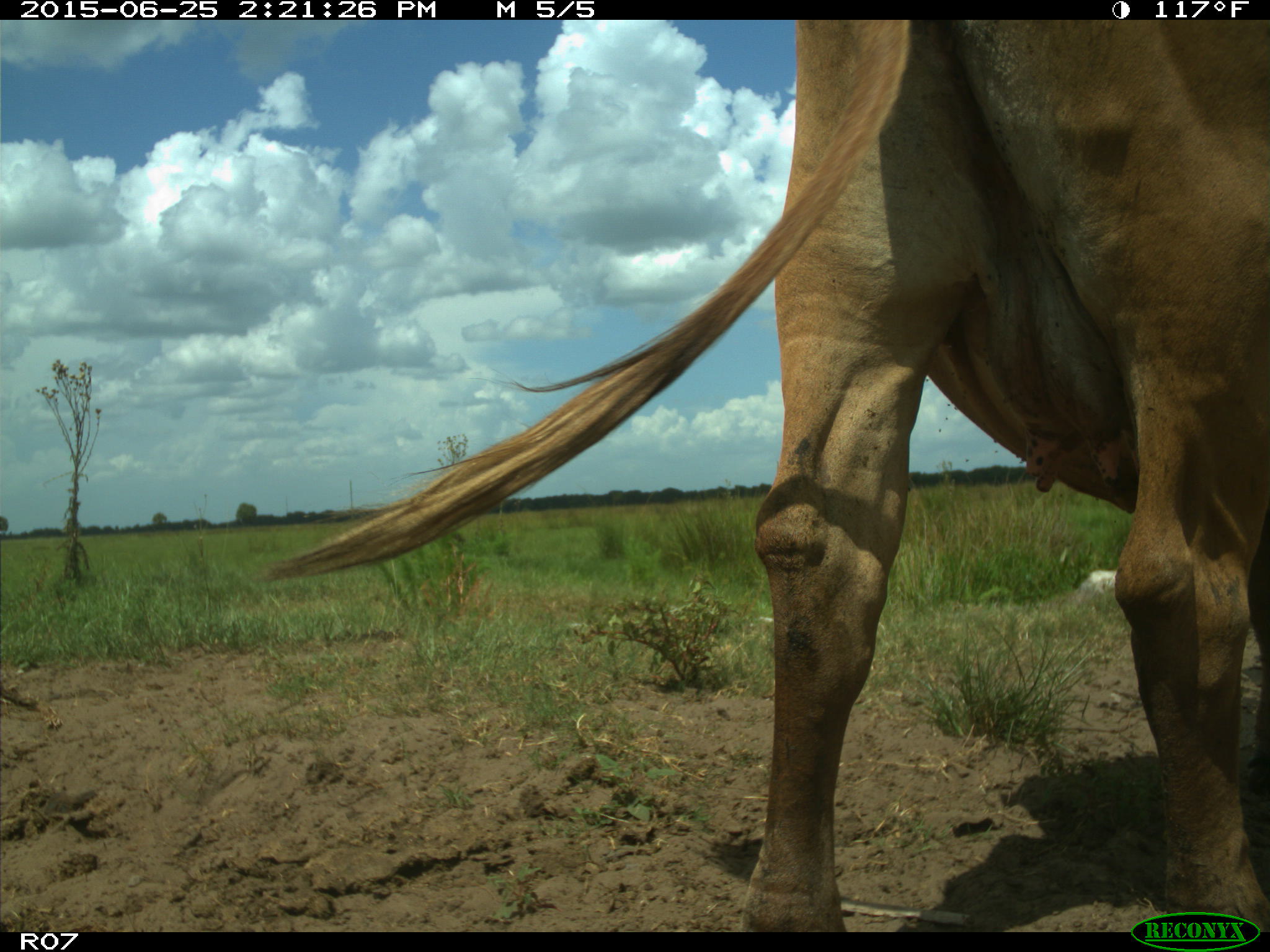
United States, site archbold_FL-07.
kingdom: Animalia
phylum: Chordata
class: Mammalia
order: Artiodactyla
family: Bovidae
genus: Bos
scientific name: Bos taurus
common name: domestic cow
Bos taurus (domestic cow).